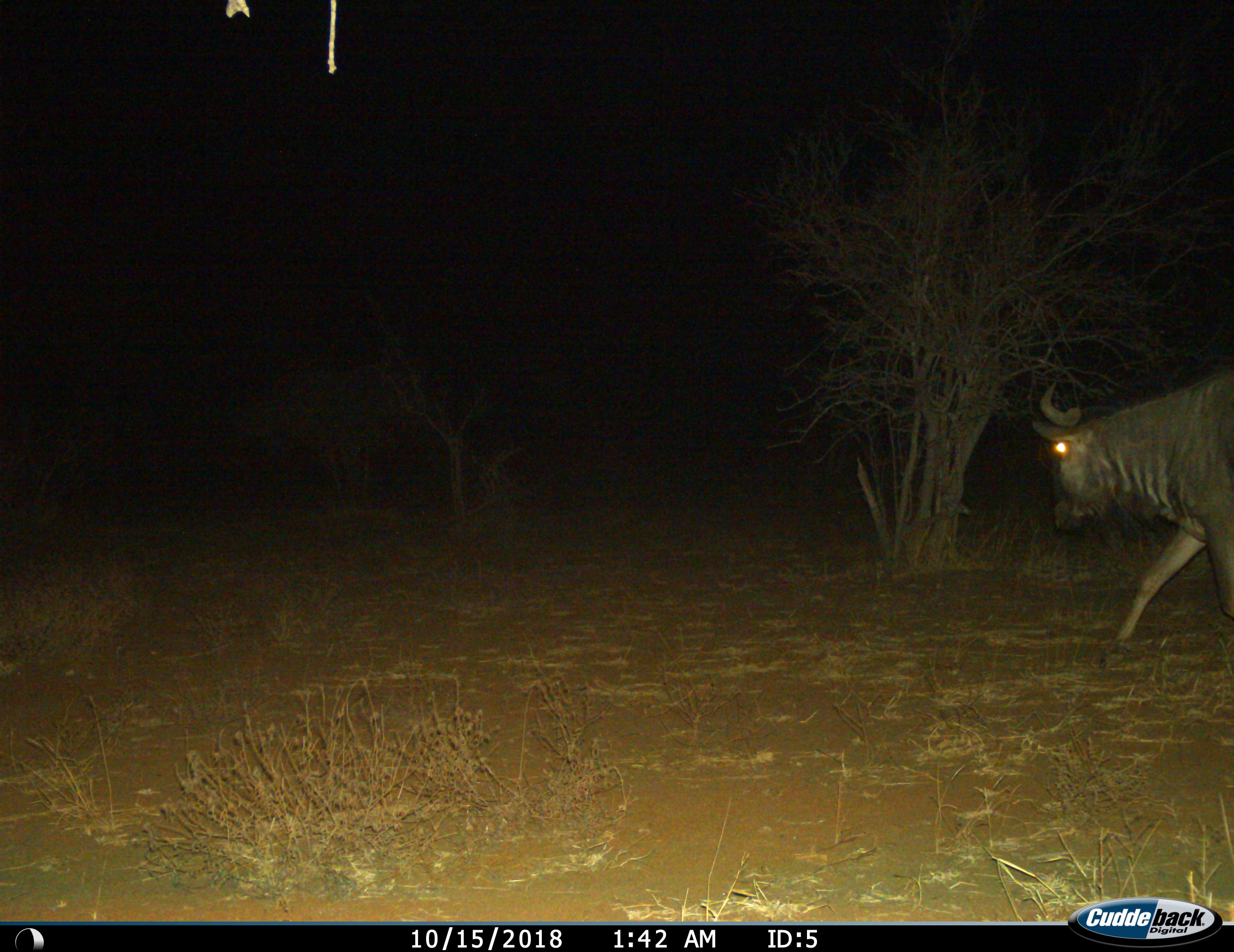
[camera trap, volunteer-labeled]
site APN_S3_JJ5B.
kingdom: Animalia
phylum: Chordata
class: Mammalia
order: Artiodactyla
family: Bovidae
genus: Connochaetes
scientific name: Connochaetes taurinus taurinus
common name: blue wildebeest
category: wildebeestblue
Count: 1.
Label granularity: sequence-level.